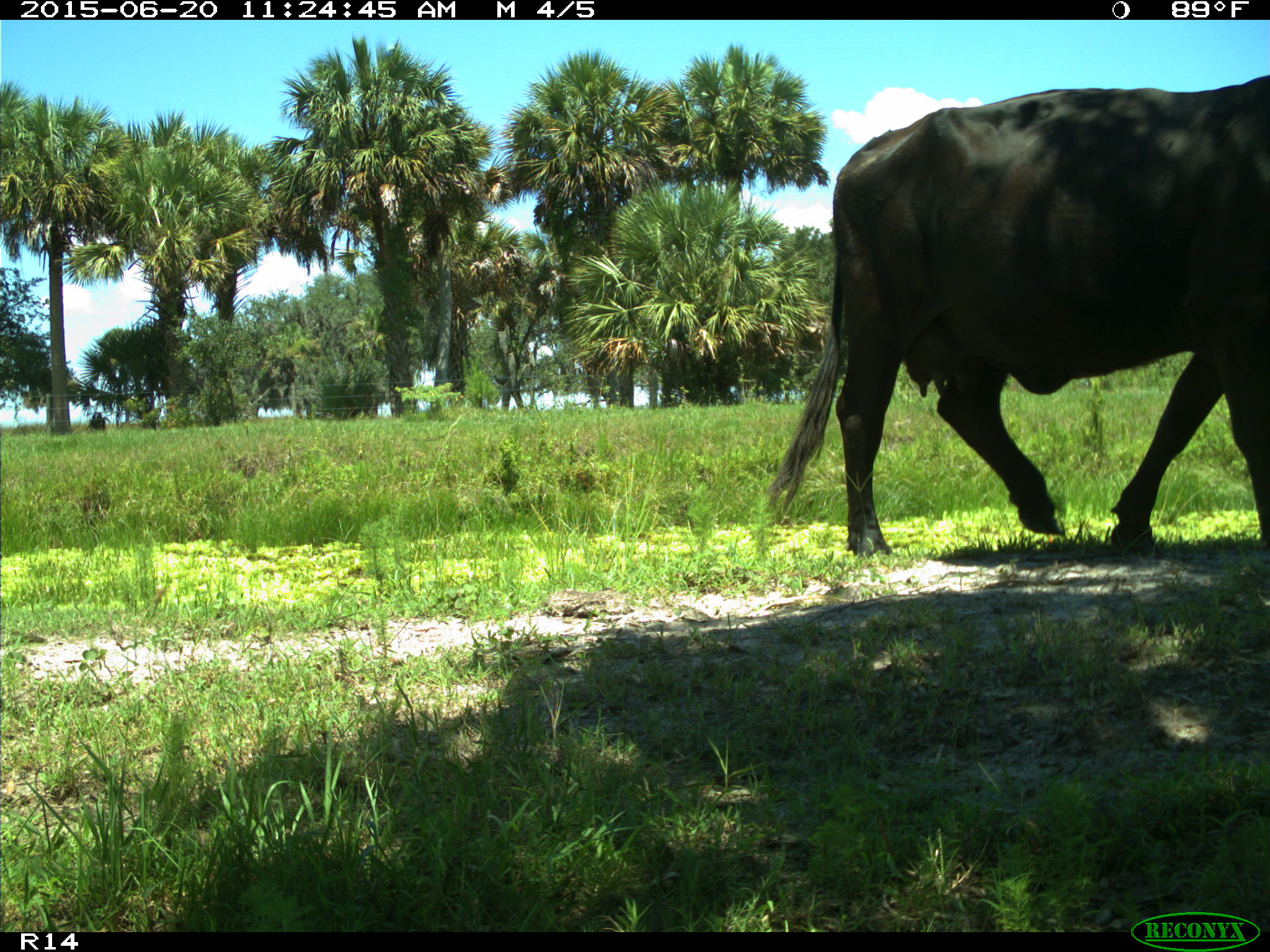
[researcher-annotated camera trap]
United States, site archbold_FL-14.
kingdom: Animalia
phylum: Chordata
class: Mammalia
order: Artiodactyla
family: Bovidae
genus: Bos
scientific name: Bos taurus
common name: domestic cow